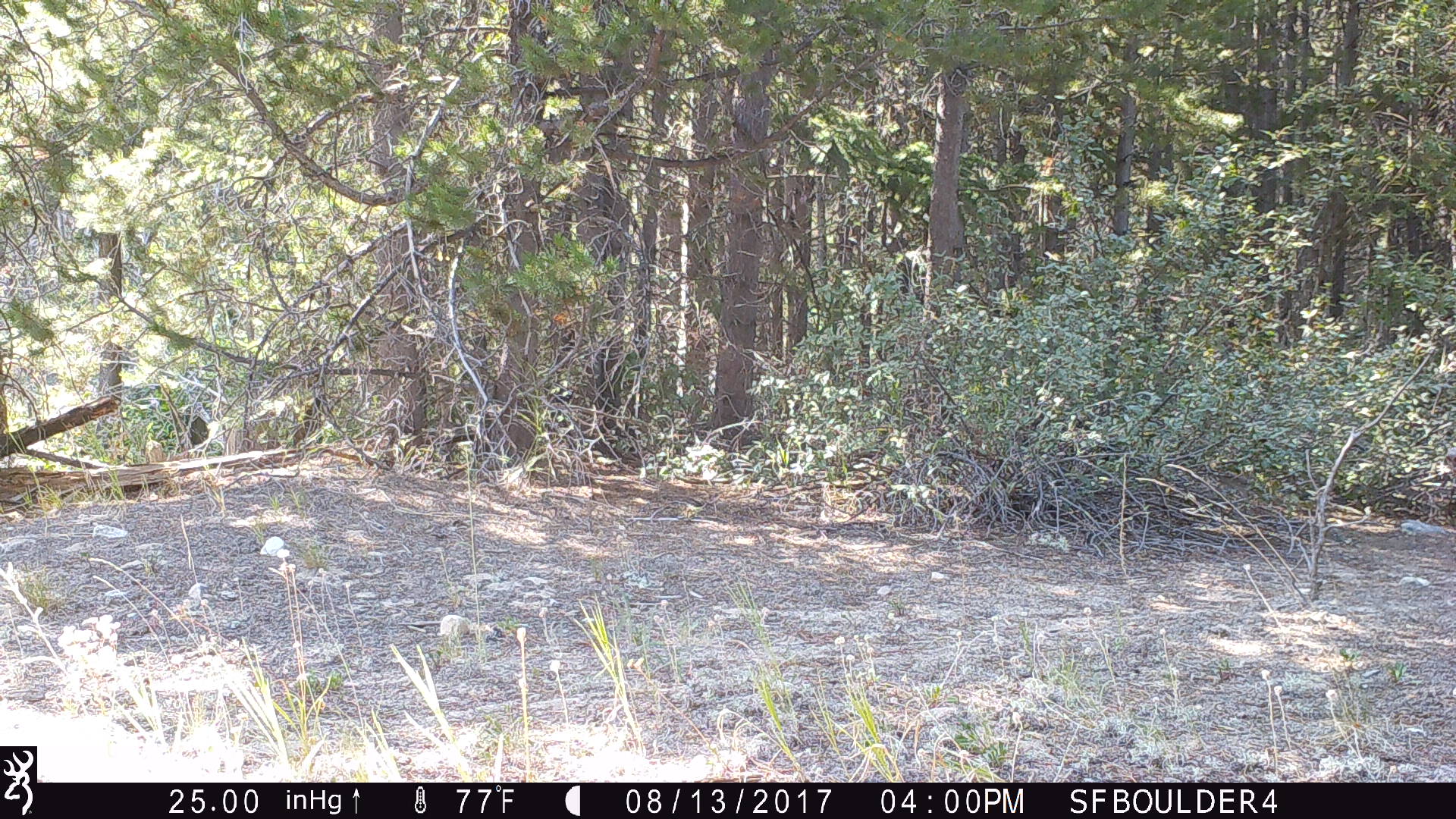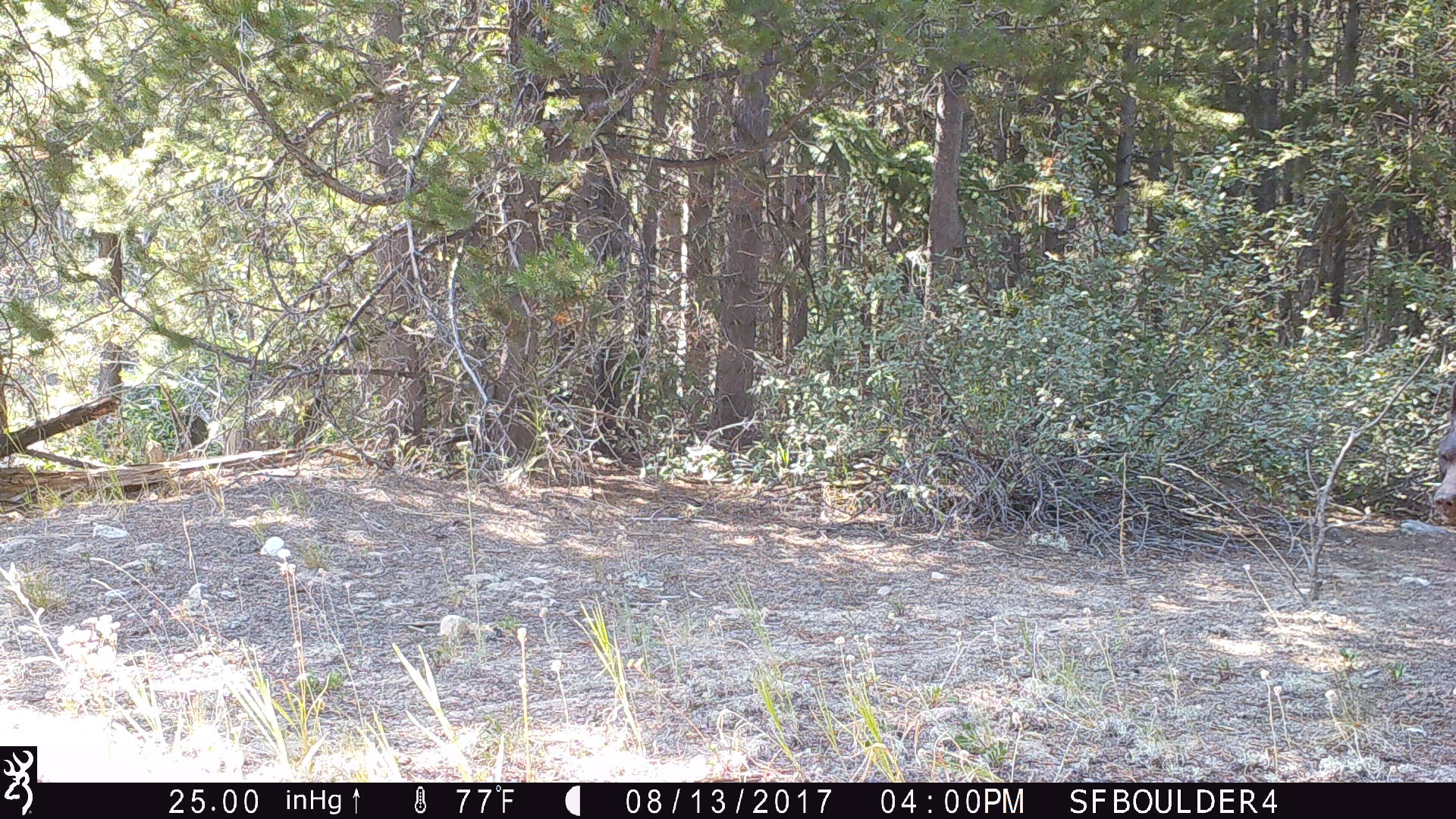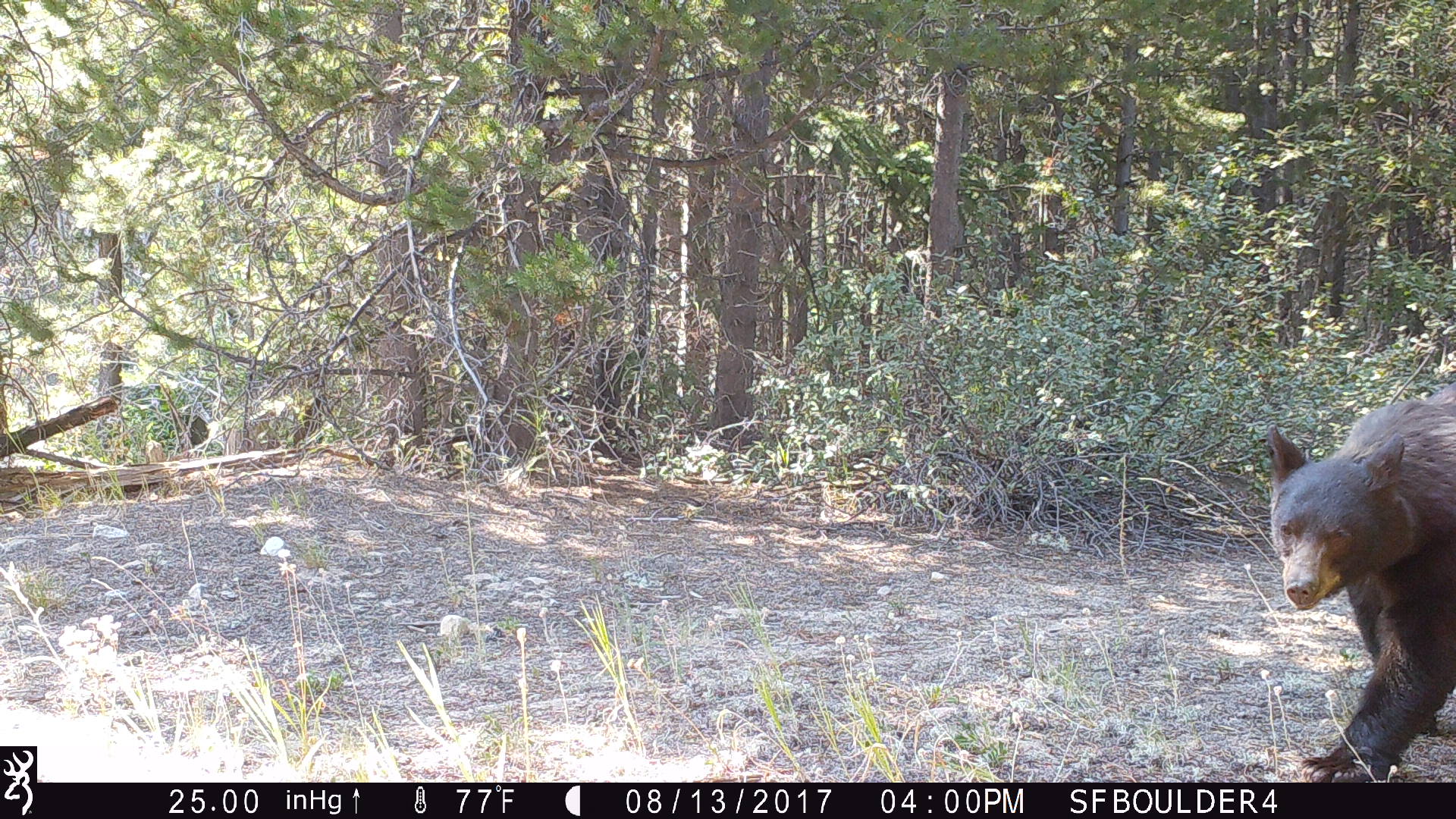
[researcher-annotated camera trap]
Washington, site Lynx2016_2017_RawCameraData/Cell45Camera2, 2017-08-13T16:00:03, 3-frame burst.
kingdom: Animalia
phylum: Chordata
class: Mammalia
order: Carnivora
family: Ursidae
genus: Ursus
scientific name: Ursus americanus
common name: american black bear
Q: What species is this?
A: Ursus americanus (american black bear).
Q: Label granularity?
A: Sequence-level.